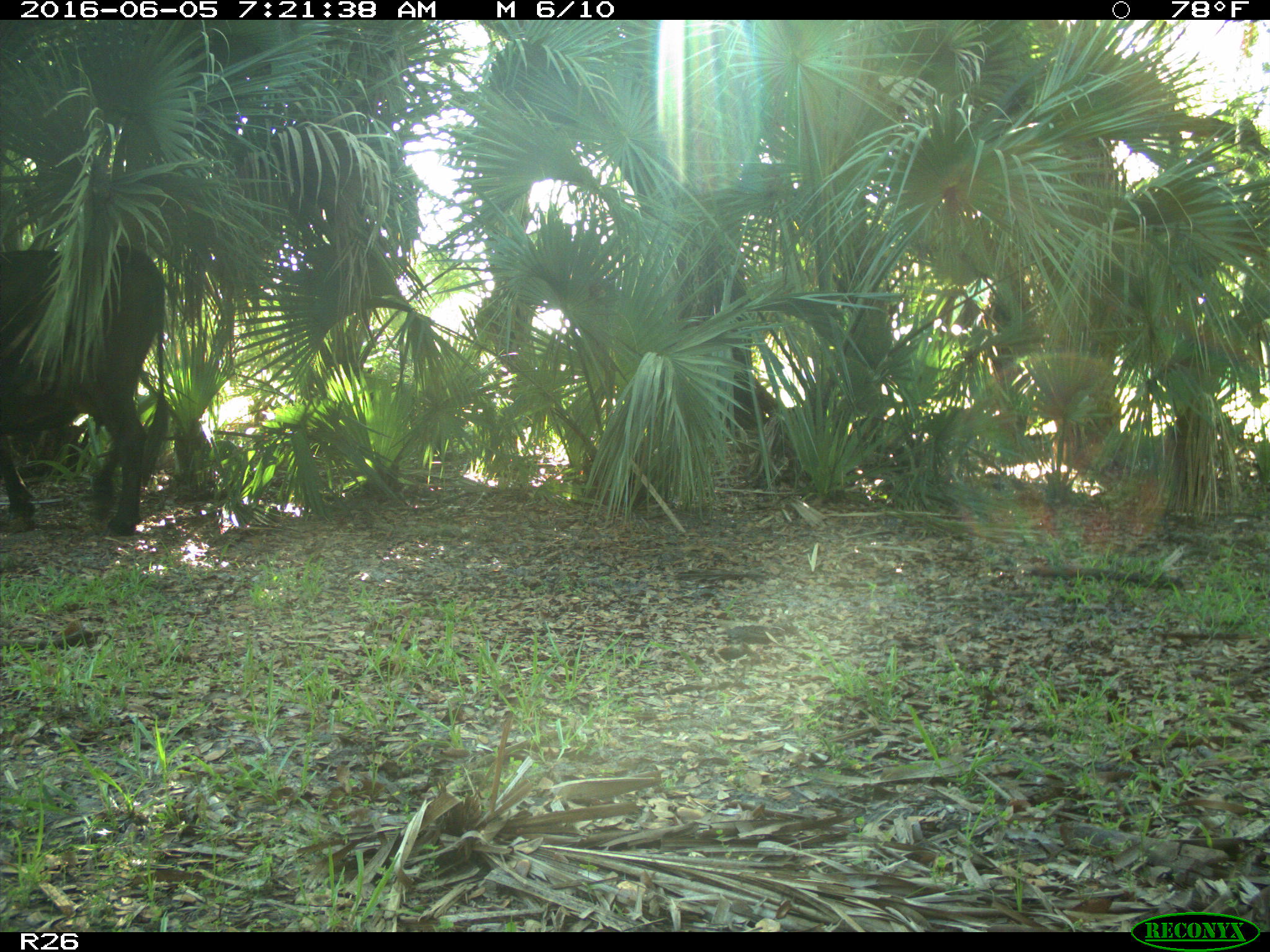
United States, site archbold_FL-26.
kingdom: Animalia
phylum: Chordata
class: Mammalia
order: Artiodactyla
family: Bovidae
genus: Bos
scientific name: Bos taurus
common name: domestic cow